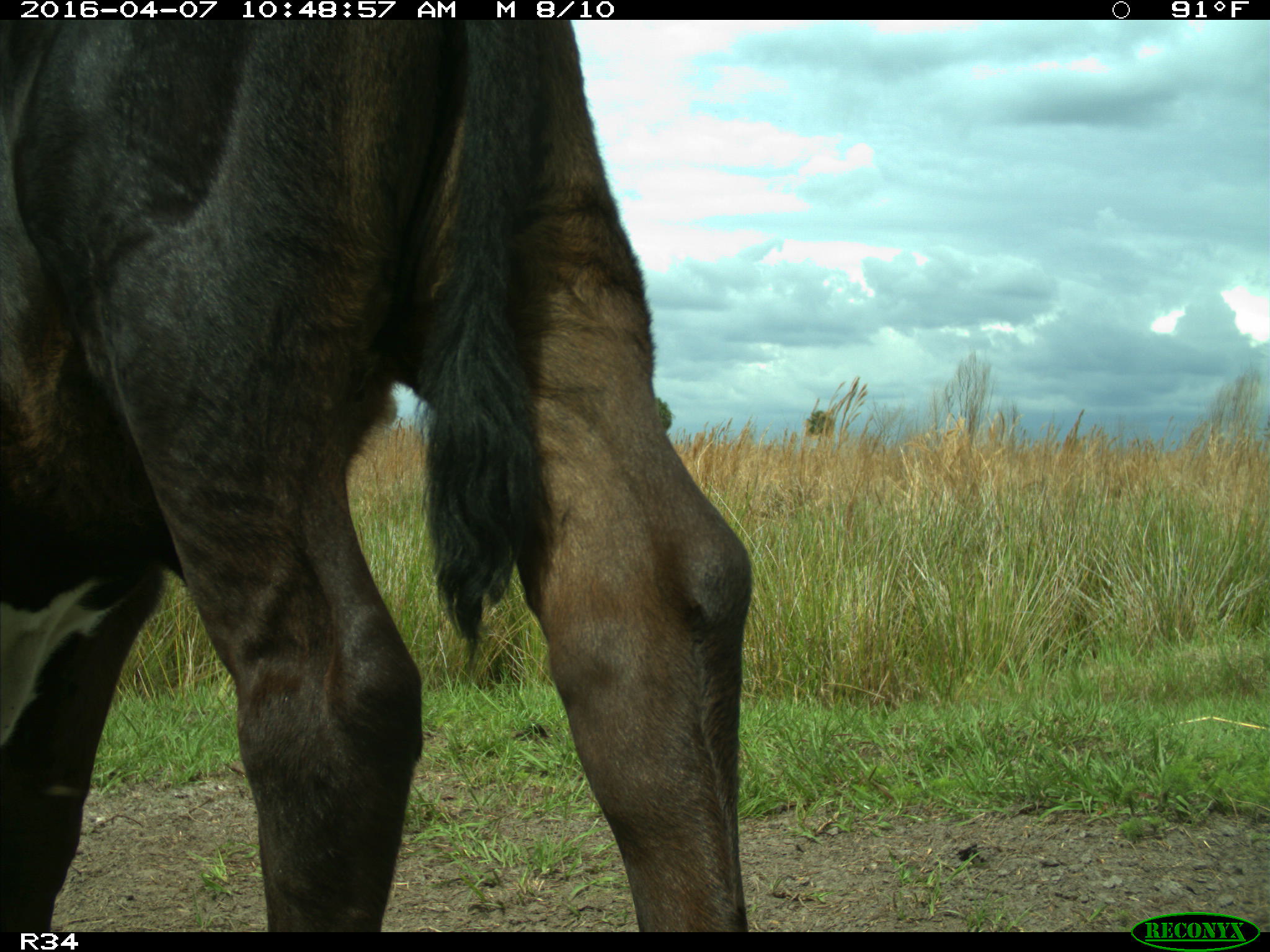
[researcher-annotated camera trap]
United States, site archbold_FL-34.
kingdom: Animalia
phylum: Chordata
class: Mammalia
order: Artiodactyla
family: Bovidae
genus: Bos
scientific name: Bos taurus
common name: domestic cow